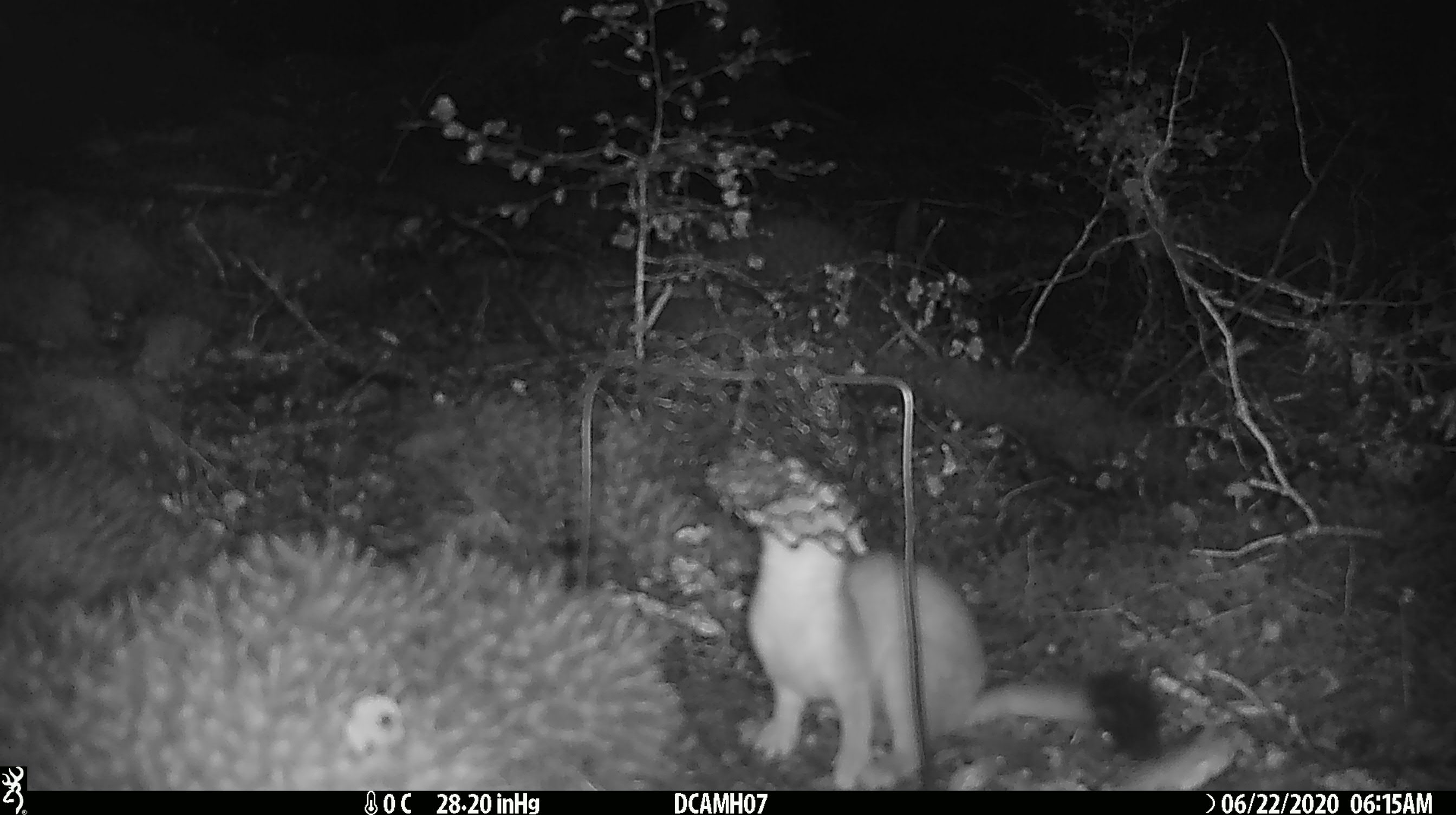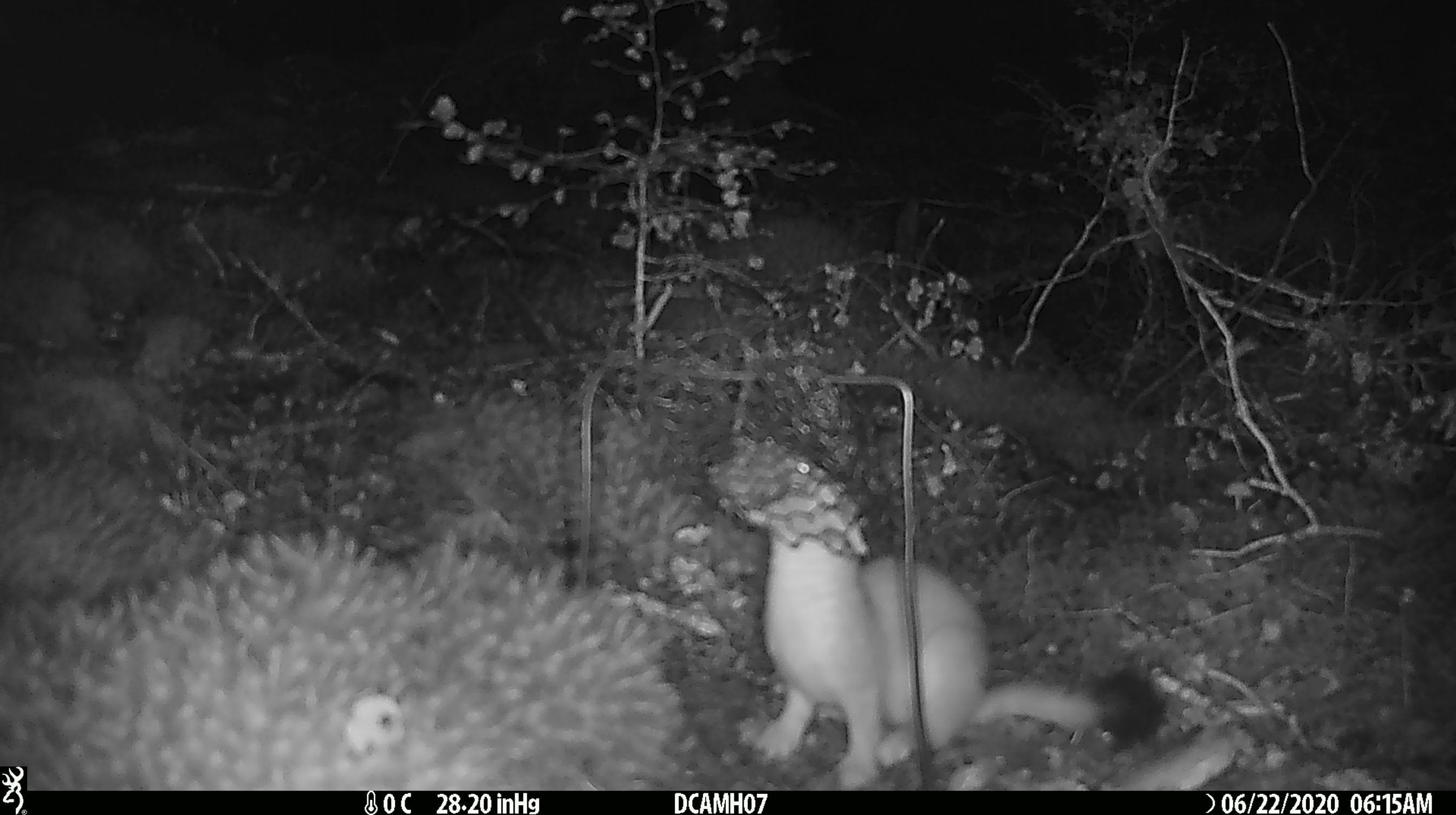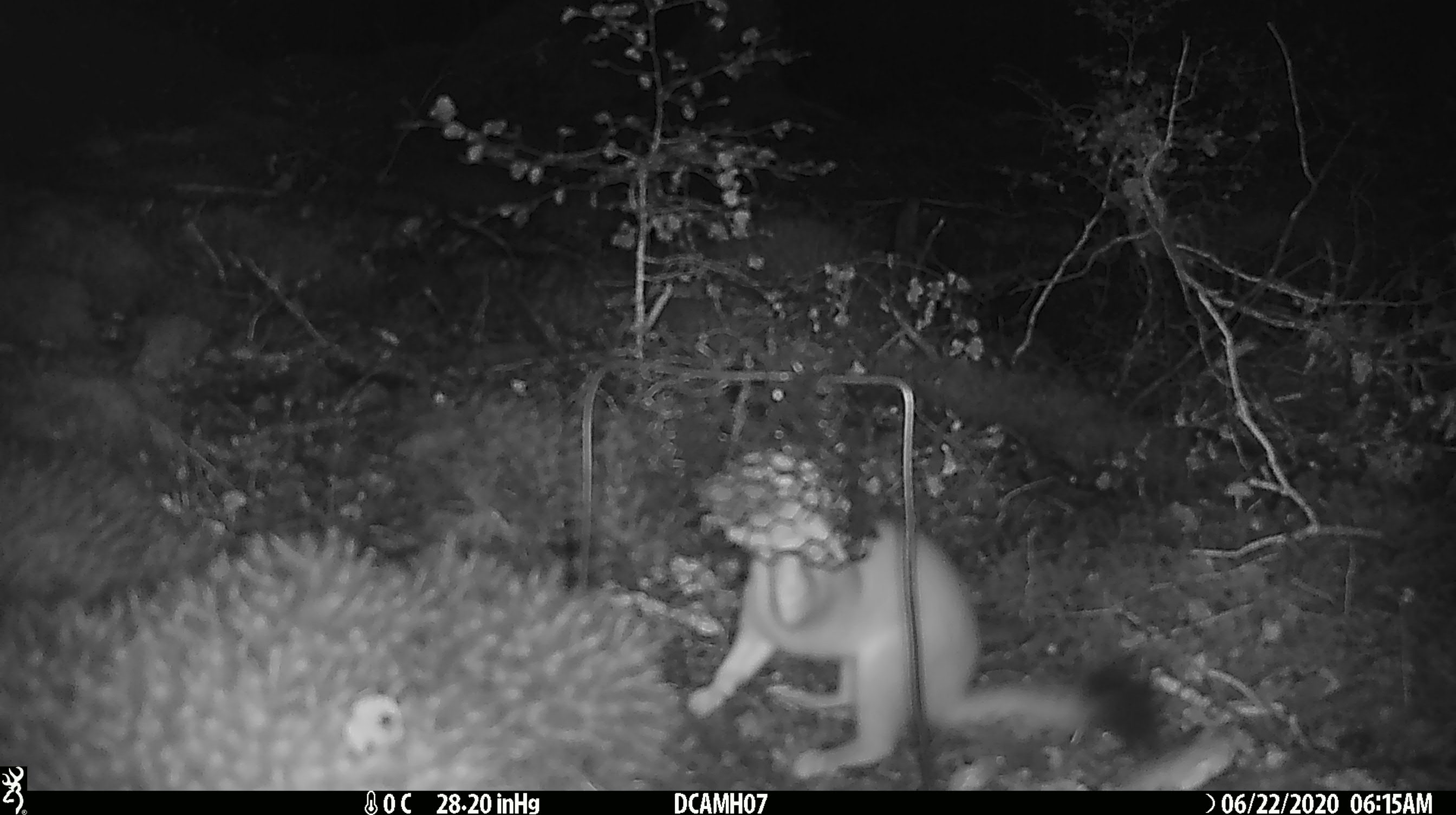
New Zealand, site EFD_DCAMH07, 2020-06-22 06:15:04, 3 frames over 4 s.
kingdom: Animalia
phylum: Chordata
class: Mammalia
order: Carnivora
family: Mustelidae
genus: Mustela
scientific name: Mustela erminea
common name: stoat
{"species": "stoat (Mustela erminea)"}